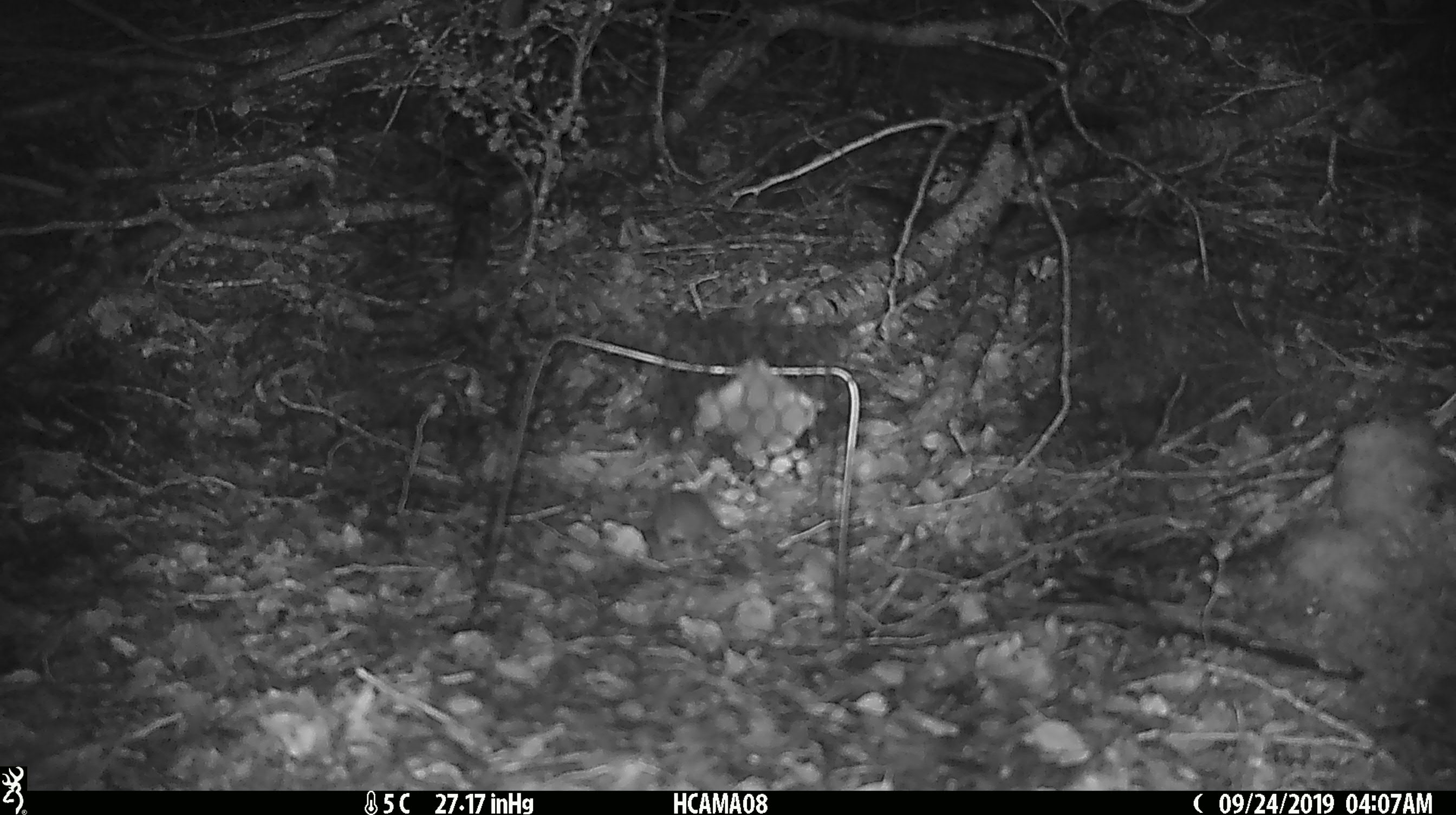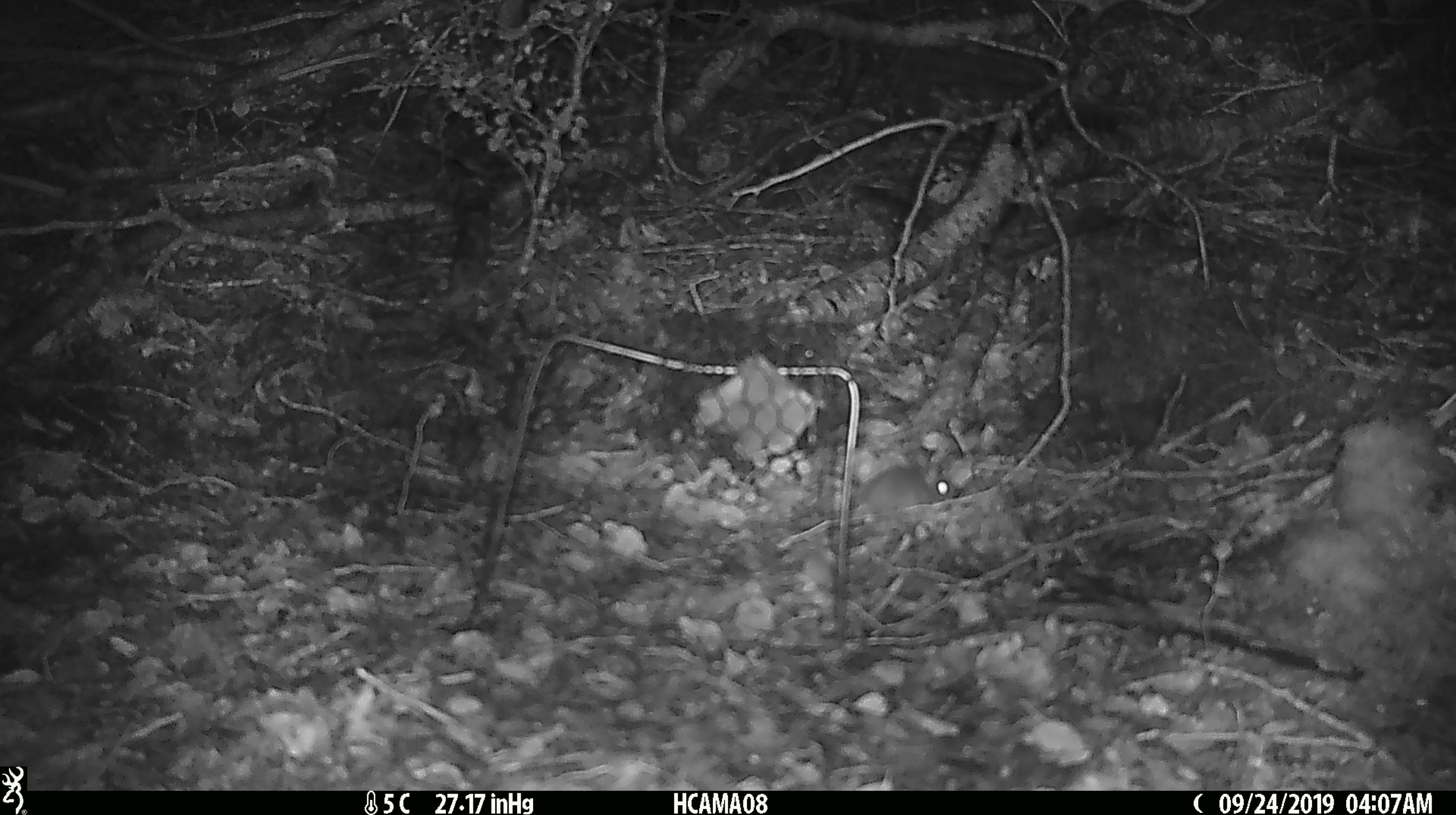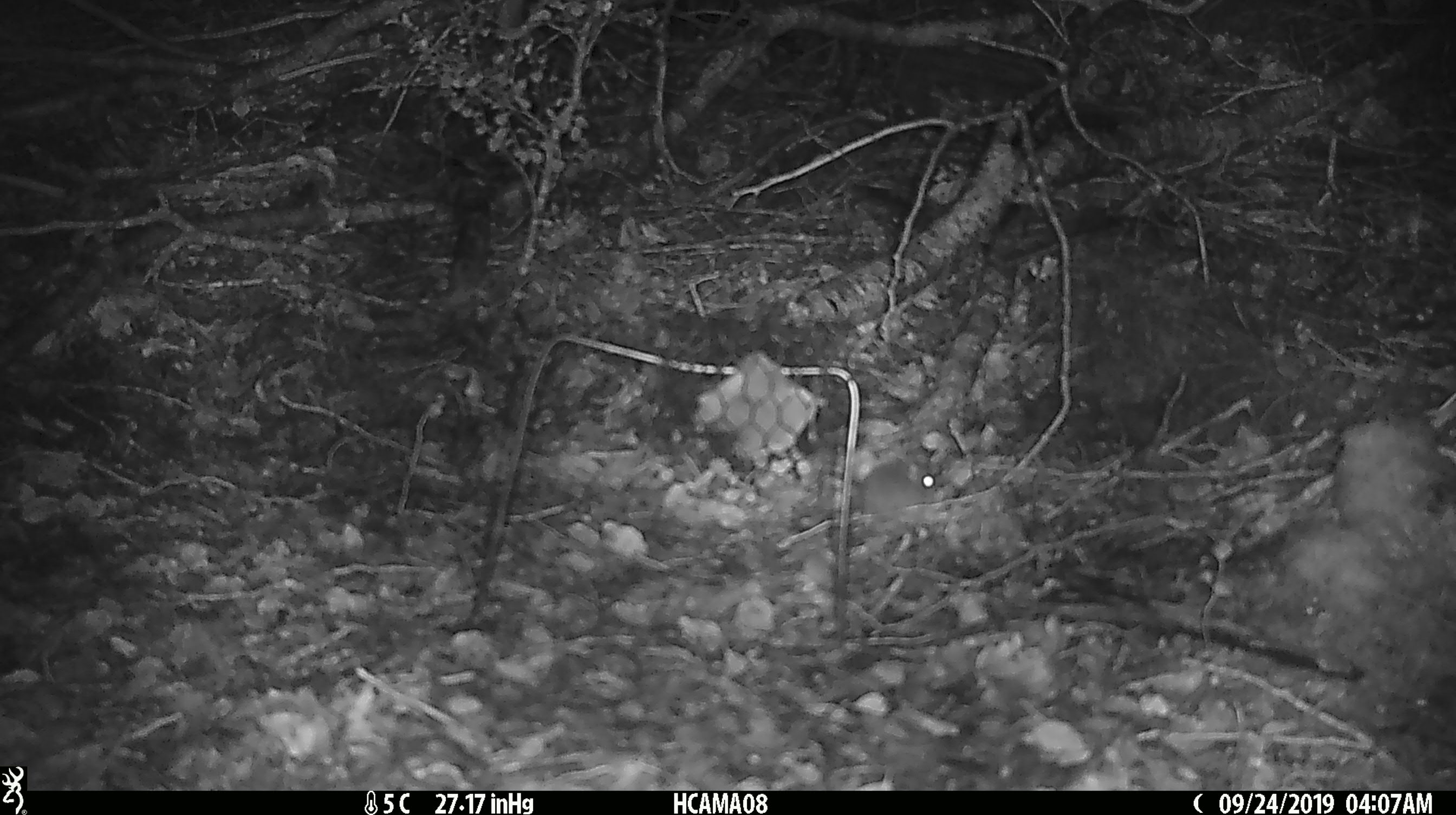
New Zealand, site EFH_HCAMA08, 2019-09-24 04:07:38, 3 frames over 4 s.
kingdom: Animalia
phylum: Chordata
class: Mammalia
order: Rodentia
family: Muridae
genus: Mus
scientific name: Mus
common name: mouse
Mouse (Mus).